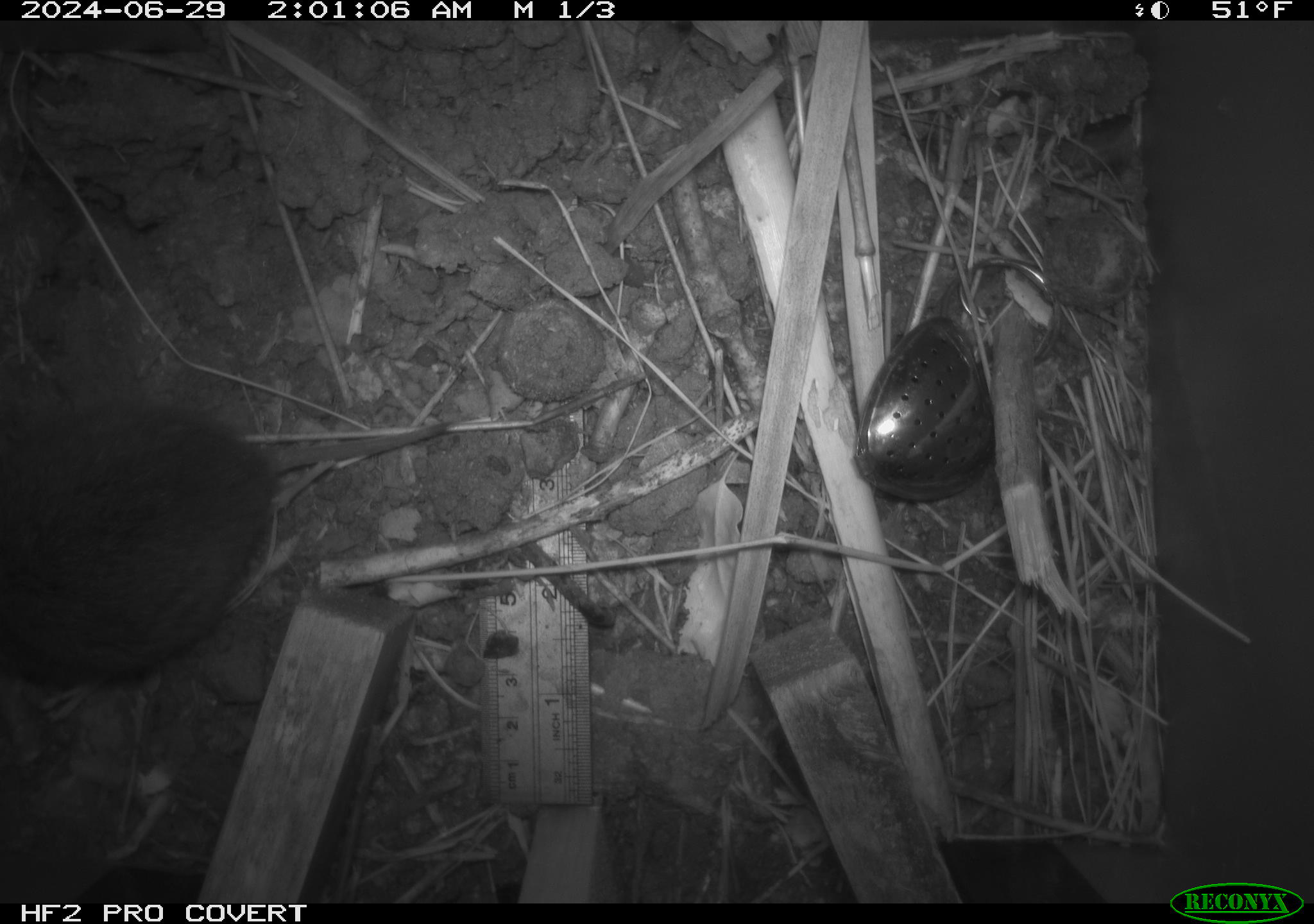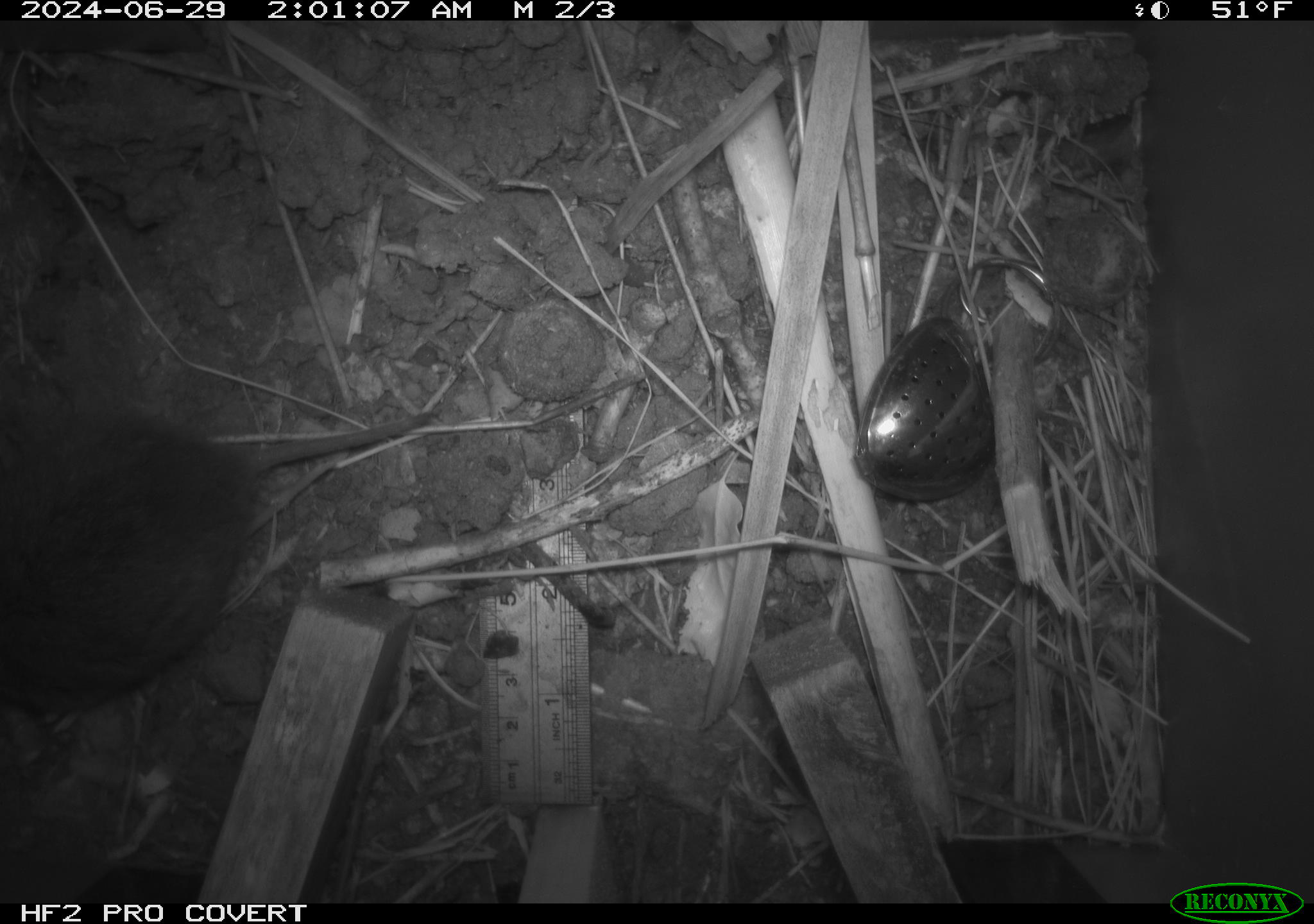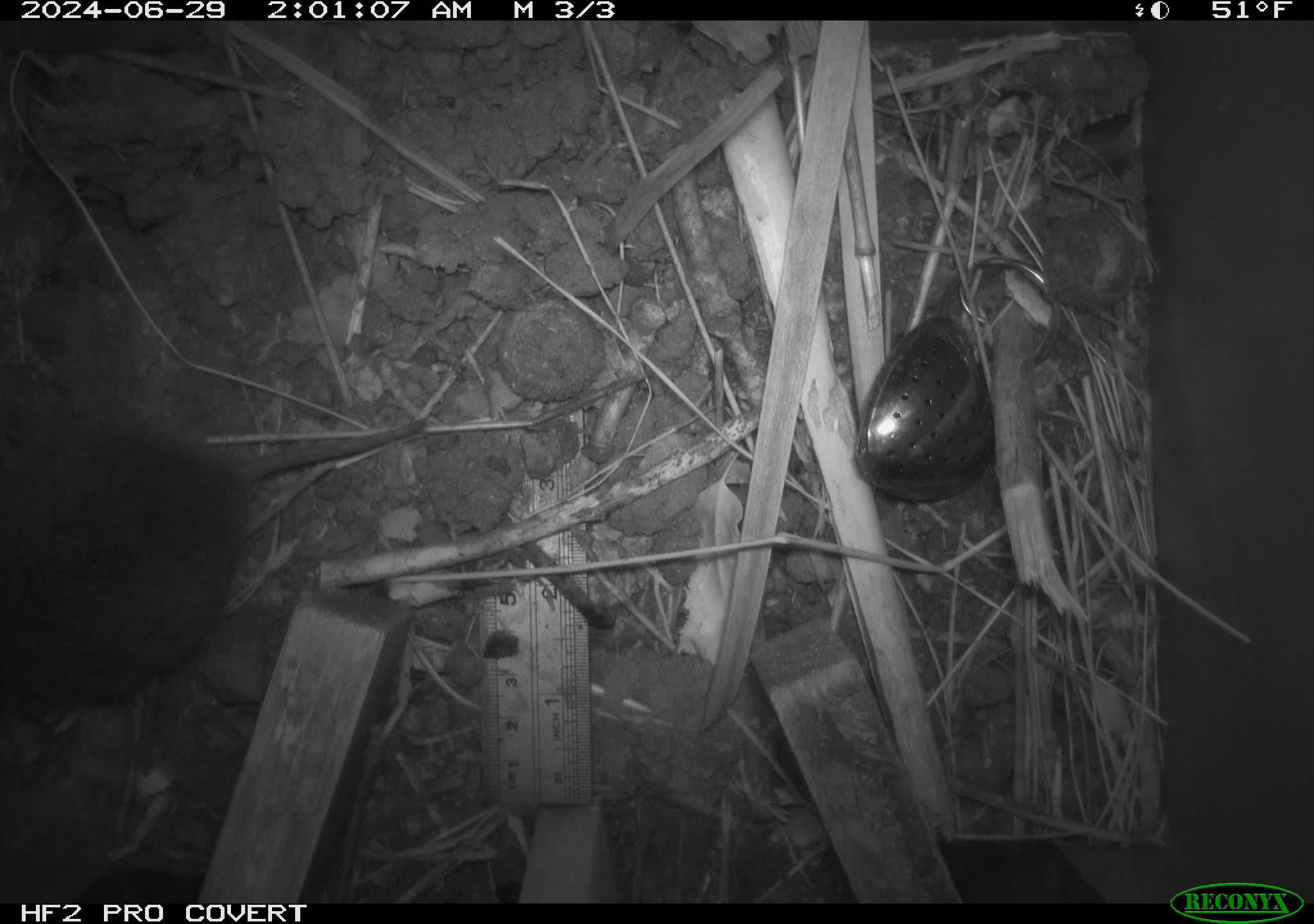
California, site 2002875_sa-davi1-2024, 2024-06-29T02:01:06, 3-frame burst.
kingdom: Animalia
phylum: Chordata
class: Mammalia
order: Rodentia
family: Cricetidae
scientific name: Arvicolinae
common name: voles, lemmings, and muskrats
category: arvicolinae subfamily